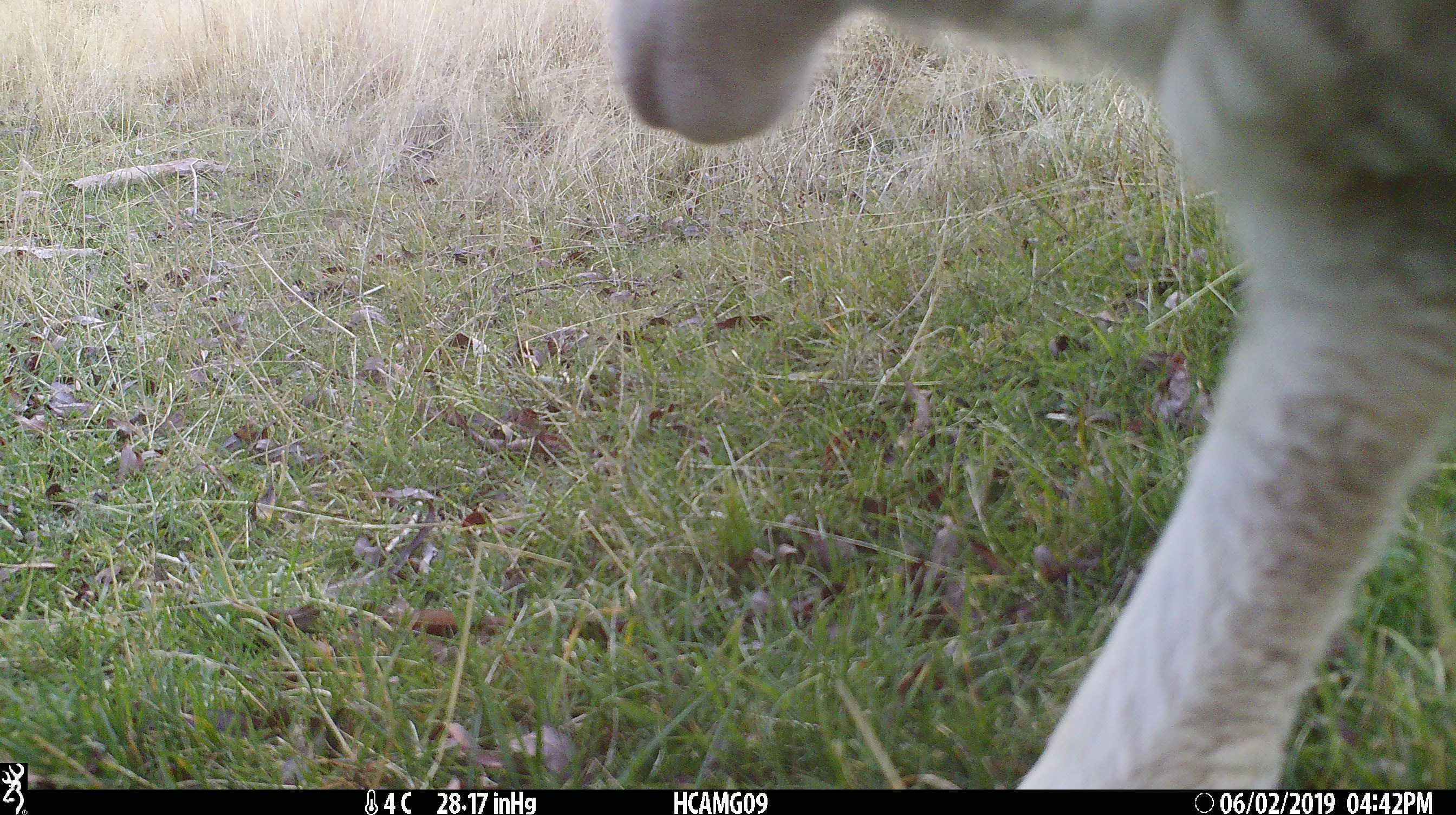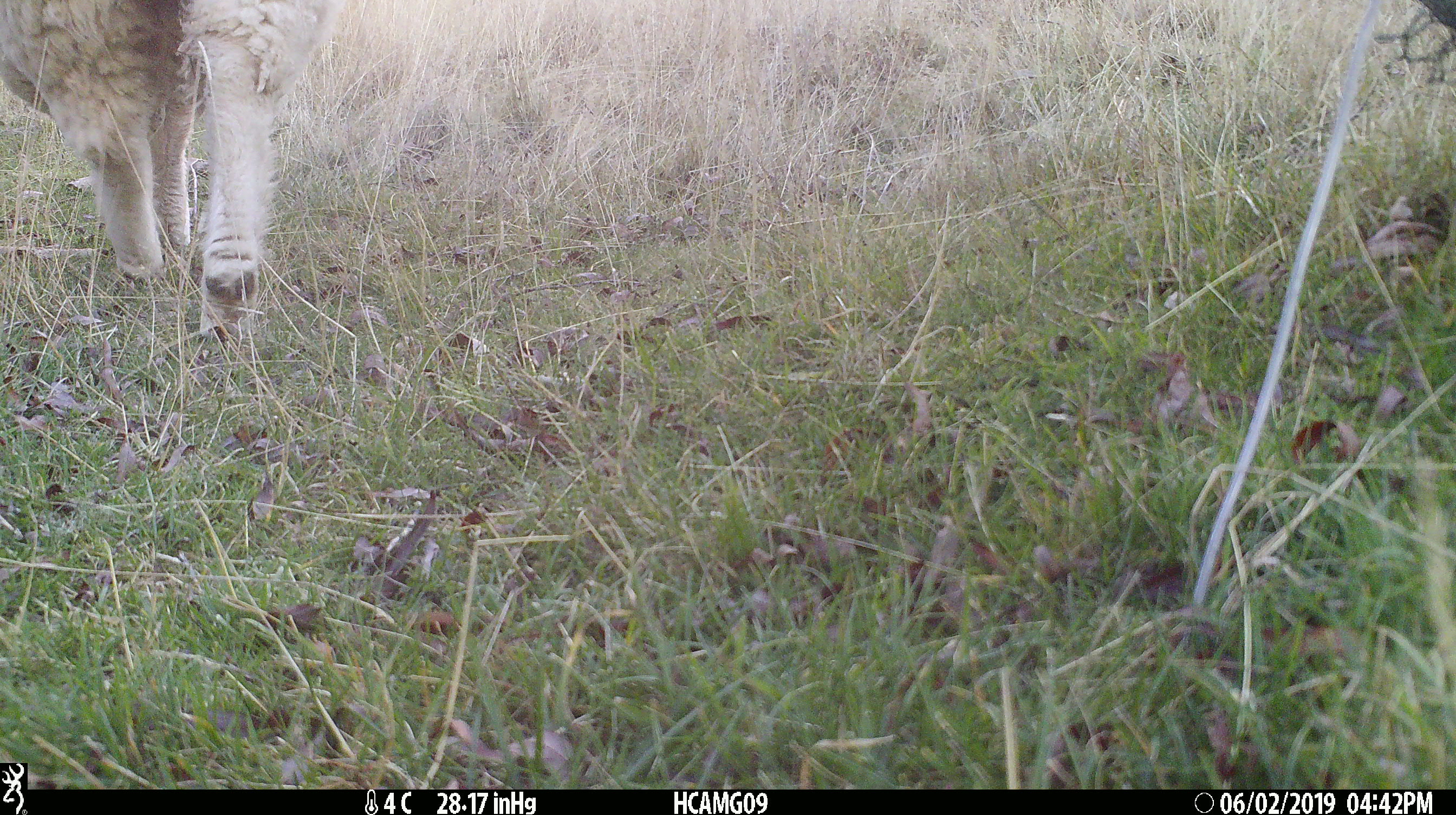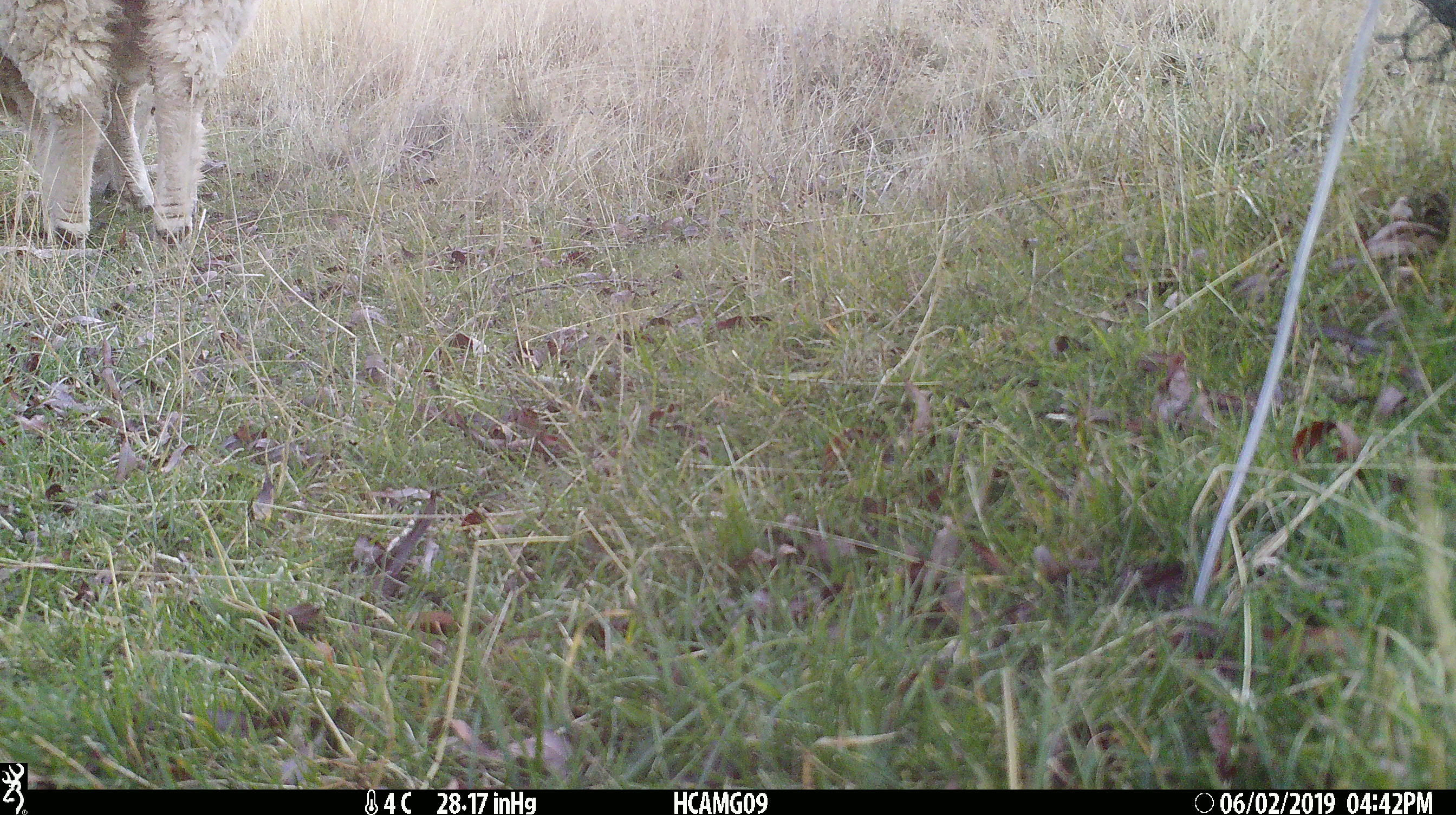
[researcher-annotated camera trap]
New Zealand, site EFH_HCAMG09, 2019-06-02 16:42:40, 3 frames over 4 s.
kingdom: Animalia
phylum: Chordata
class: Mammalia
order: Artiodactyla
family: Bovidae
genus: Ovis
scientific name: Ovis aries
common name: domestic sheep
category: sheep